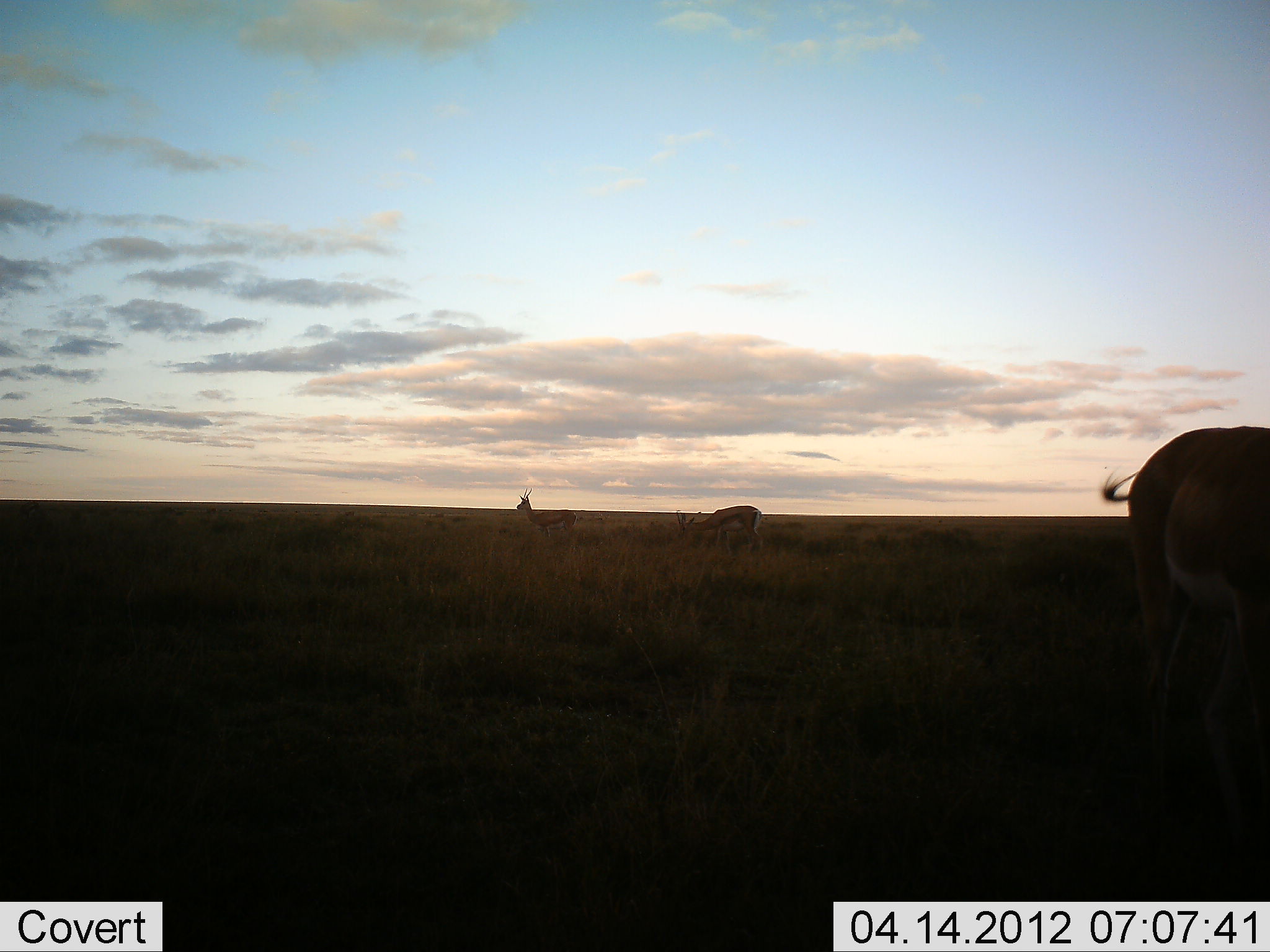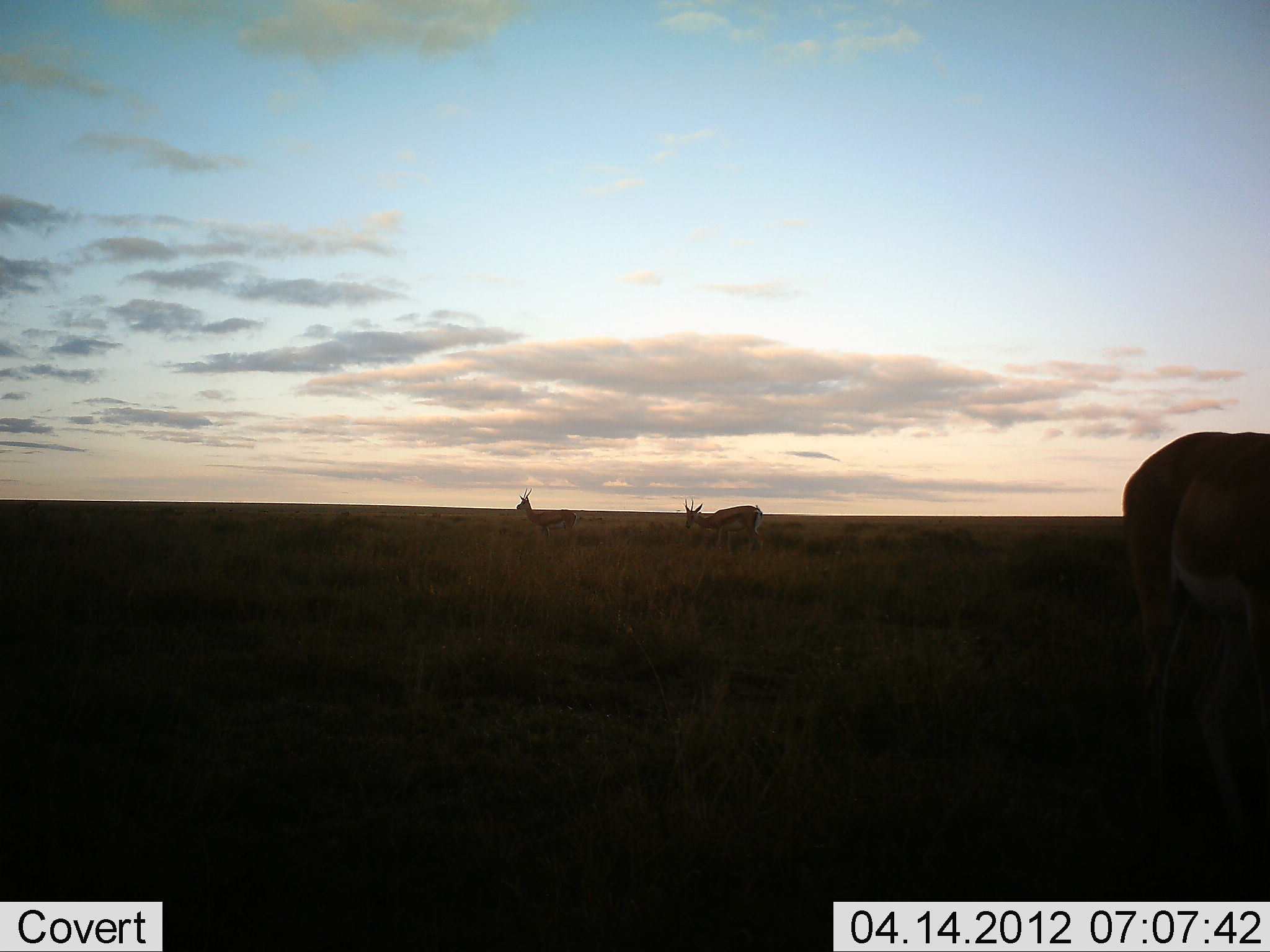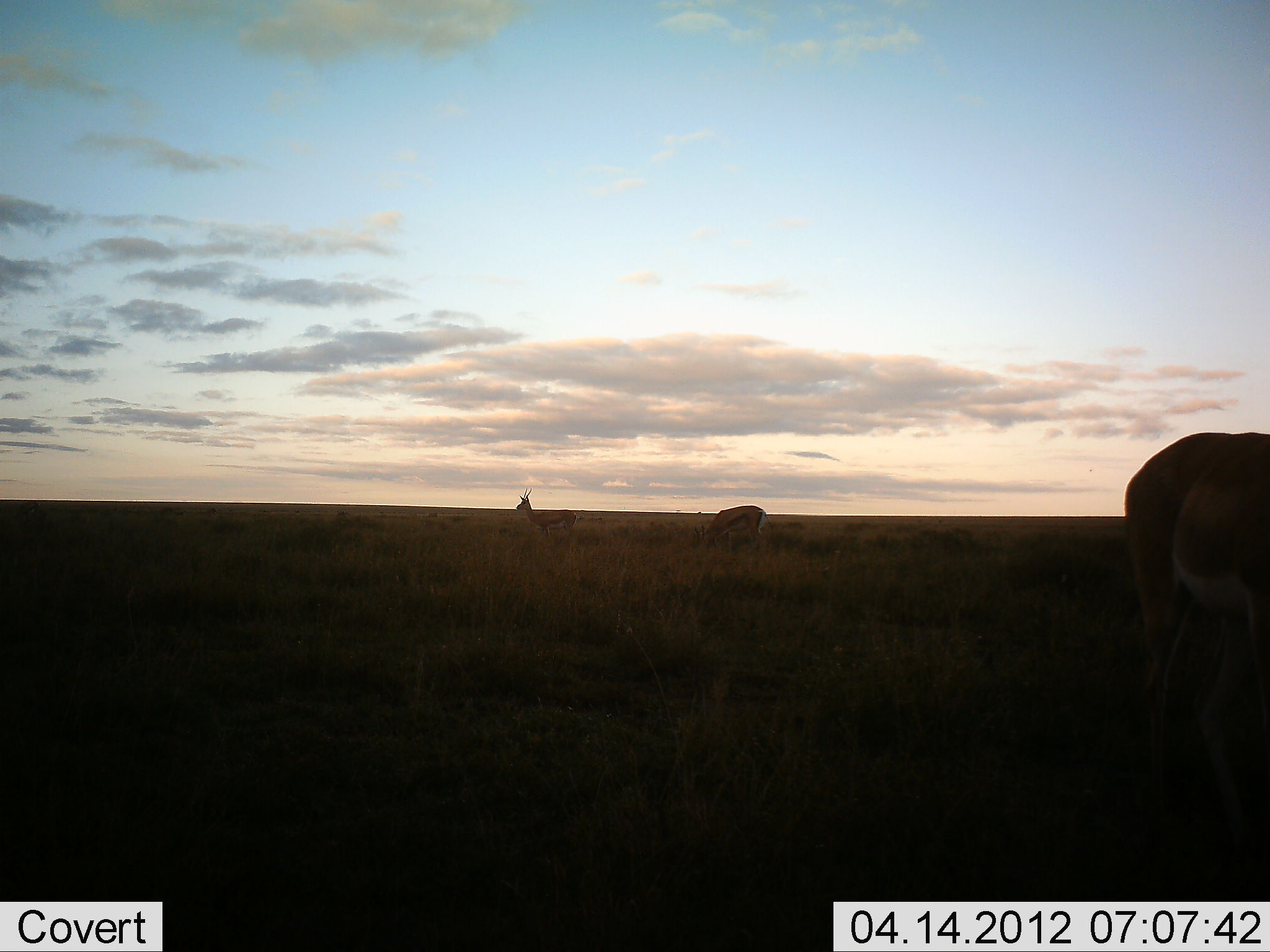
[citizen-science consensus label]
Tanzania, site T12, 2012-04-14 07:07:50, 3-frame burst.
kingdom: Animalia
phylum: Chordata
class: Mammalia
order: Artiodactyla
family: Bovidae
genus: Eudorcas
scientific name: Eudorcas thomsonii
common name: thomson's gazelle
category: gazellethomsons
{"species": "gazellethomsons (thomson's gazelle) (Eudorcas thomsonii)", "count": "3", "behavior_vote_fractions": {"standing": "86%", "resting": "0%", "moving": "0%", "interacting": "0%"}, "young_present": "0%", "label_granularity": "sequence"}